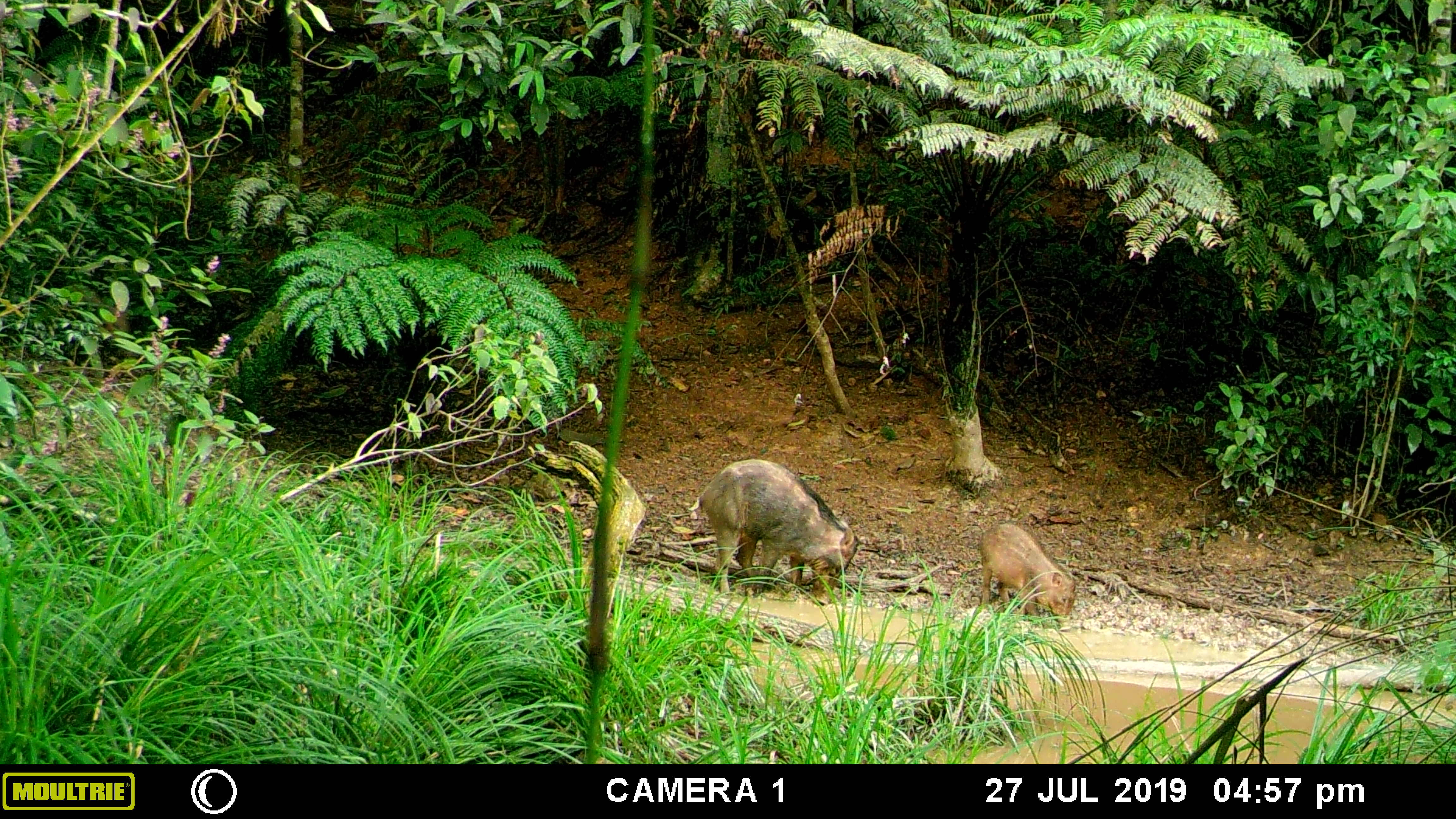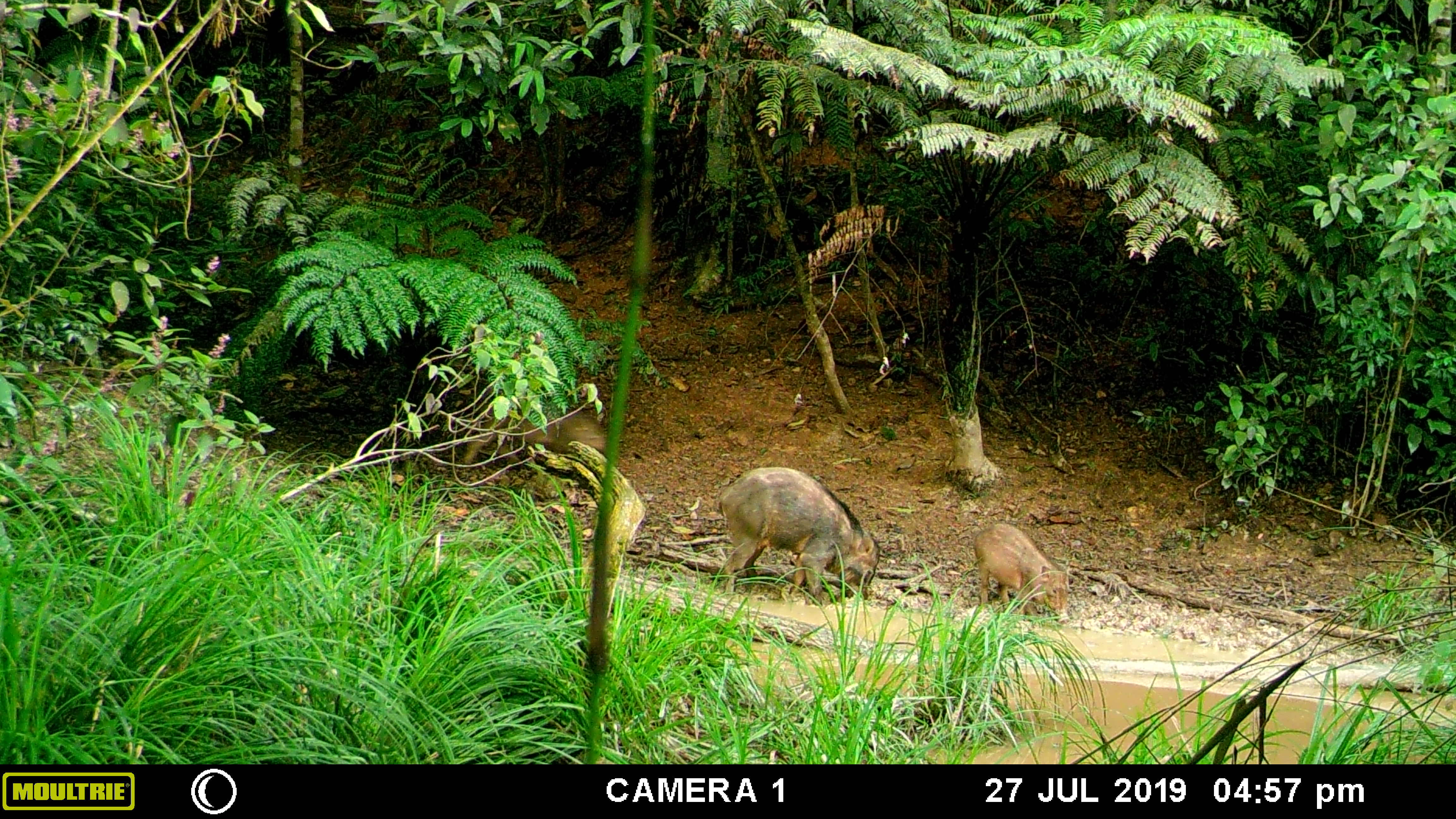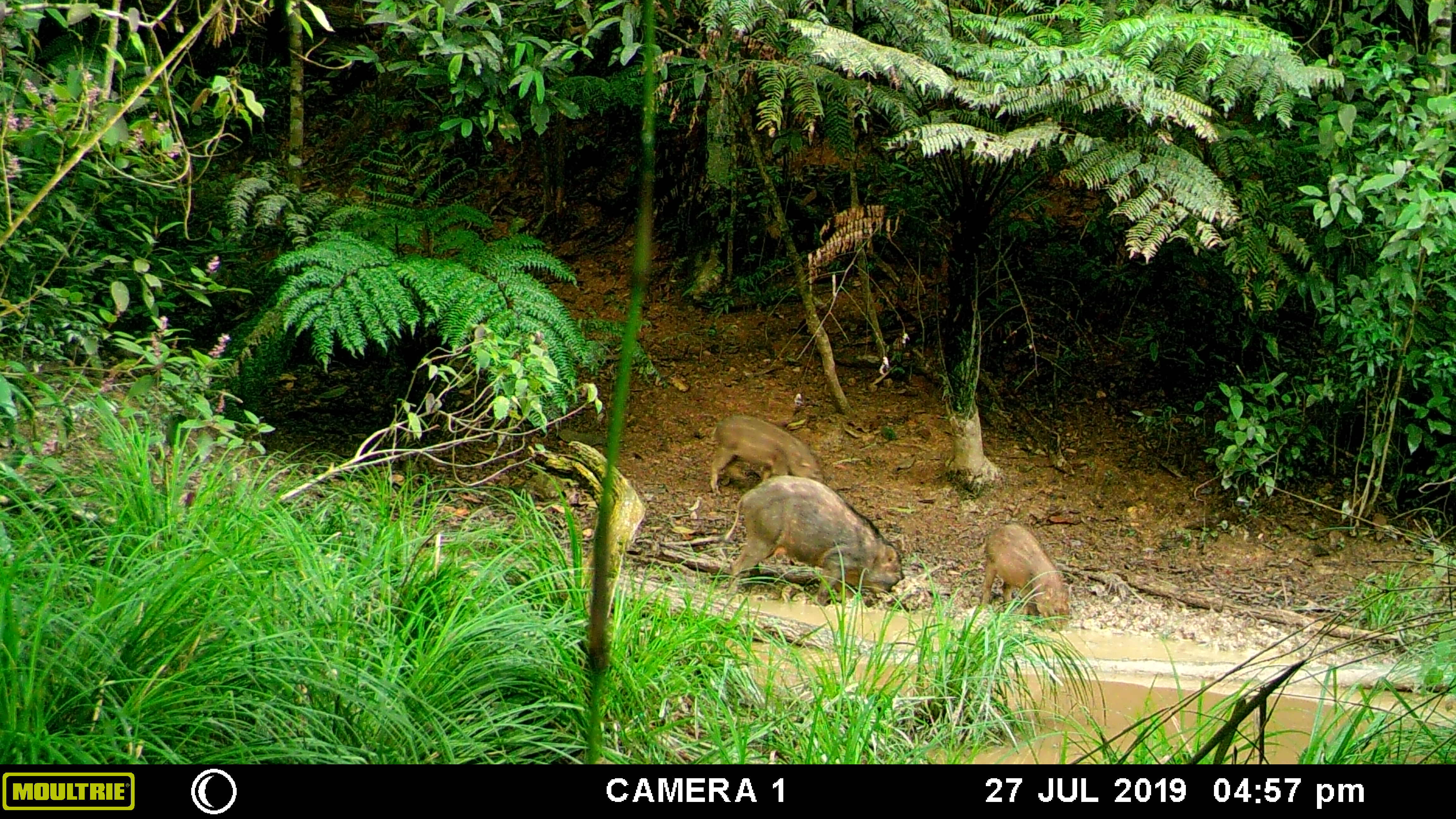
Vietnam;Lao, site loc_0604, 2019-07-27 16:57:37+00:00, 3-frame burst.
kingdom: Animalia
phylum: Chordata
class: Mammalia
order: Artiodactyla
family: Suidae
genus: Sus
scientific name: Sus scrofa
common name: eurasian wild pig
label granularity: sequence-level